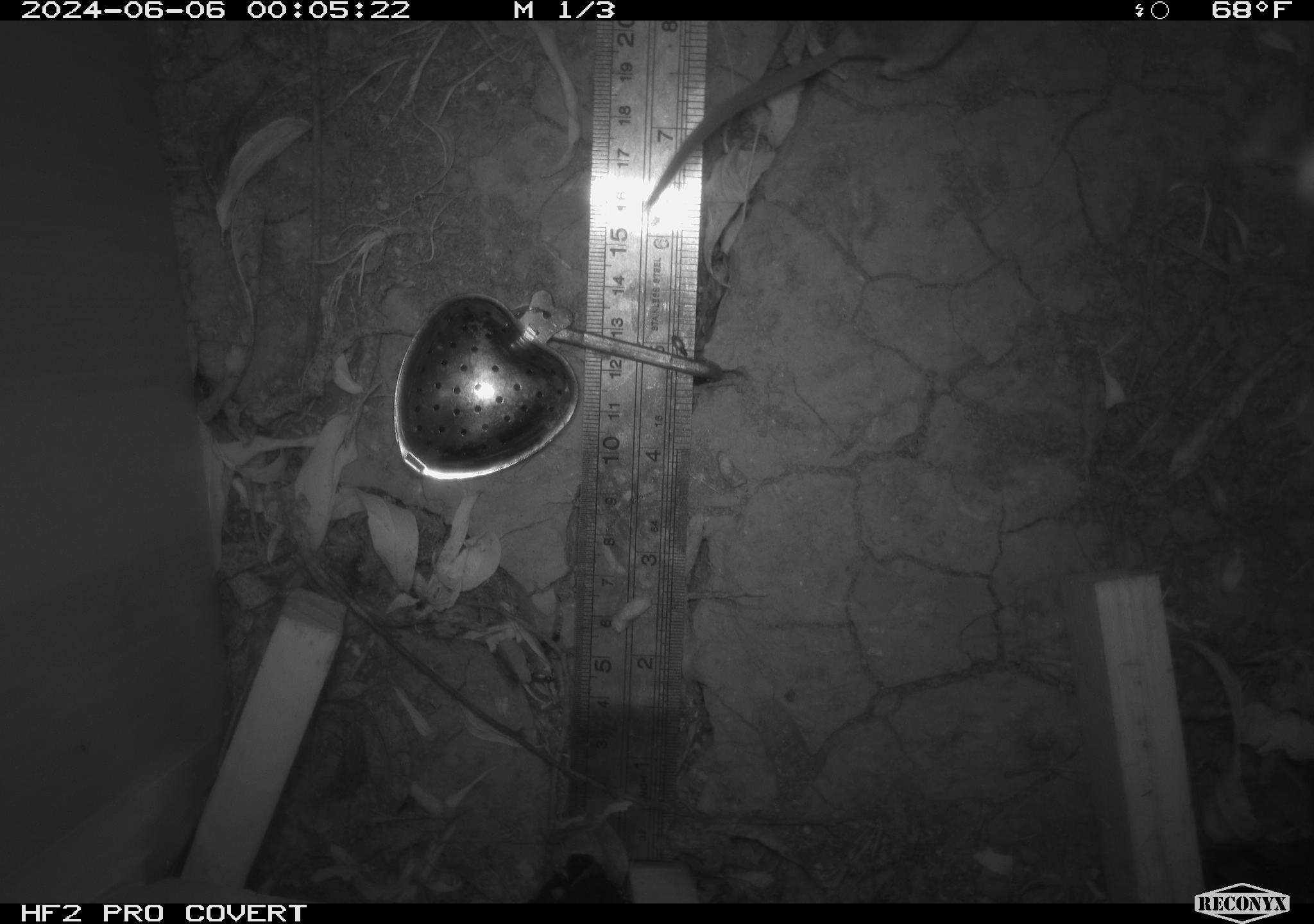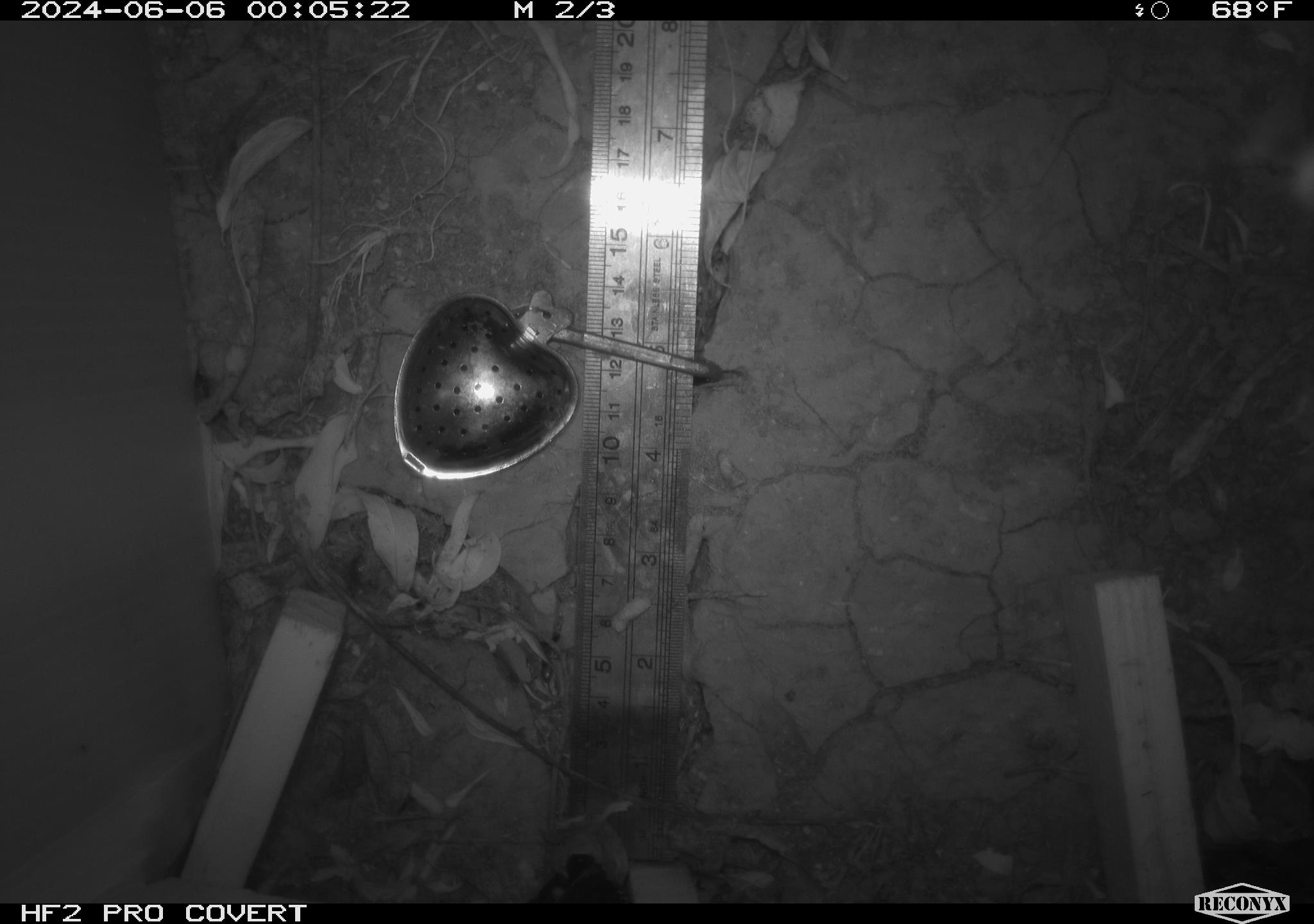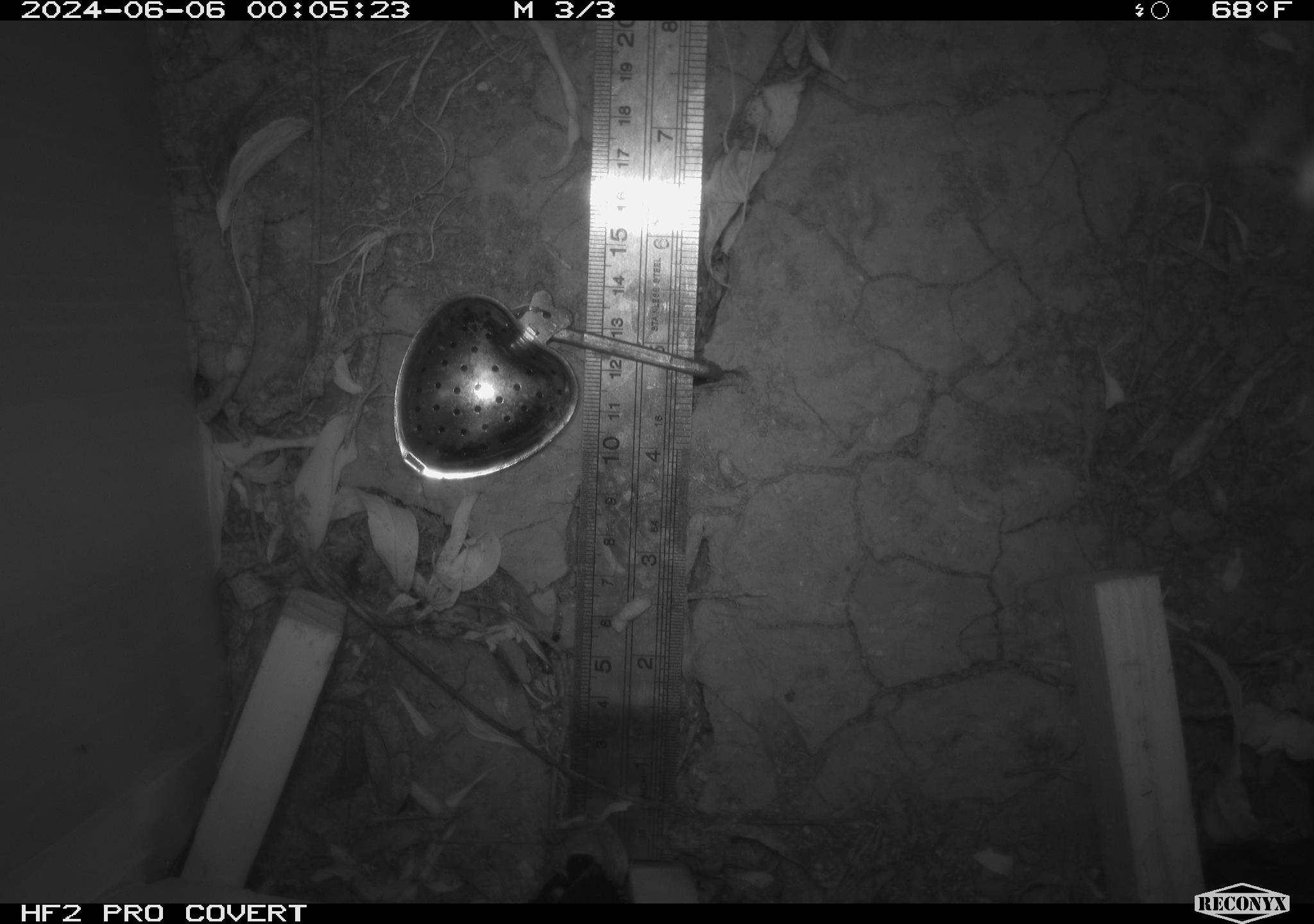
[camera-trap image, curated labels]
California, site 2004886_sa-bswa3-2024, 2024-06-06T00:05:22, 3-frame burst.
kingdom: Animalia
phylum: Chordata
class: Mammalia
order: Rodentia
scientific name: Rodentia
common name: mouse species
Mouse species (Rodentia).